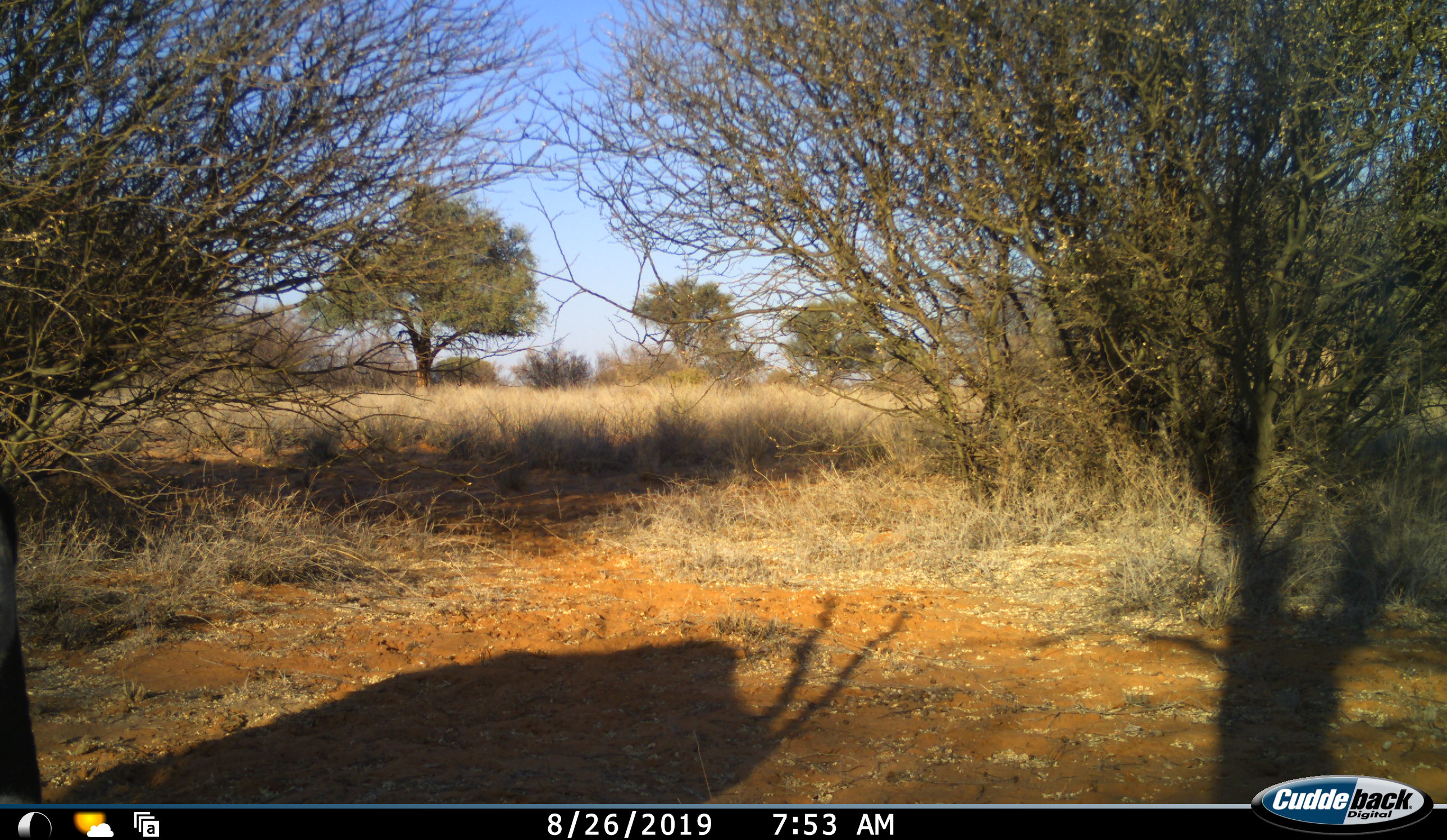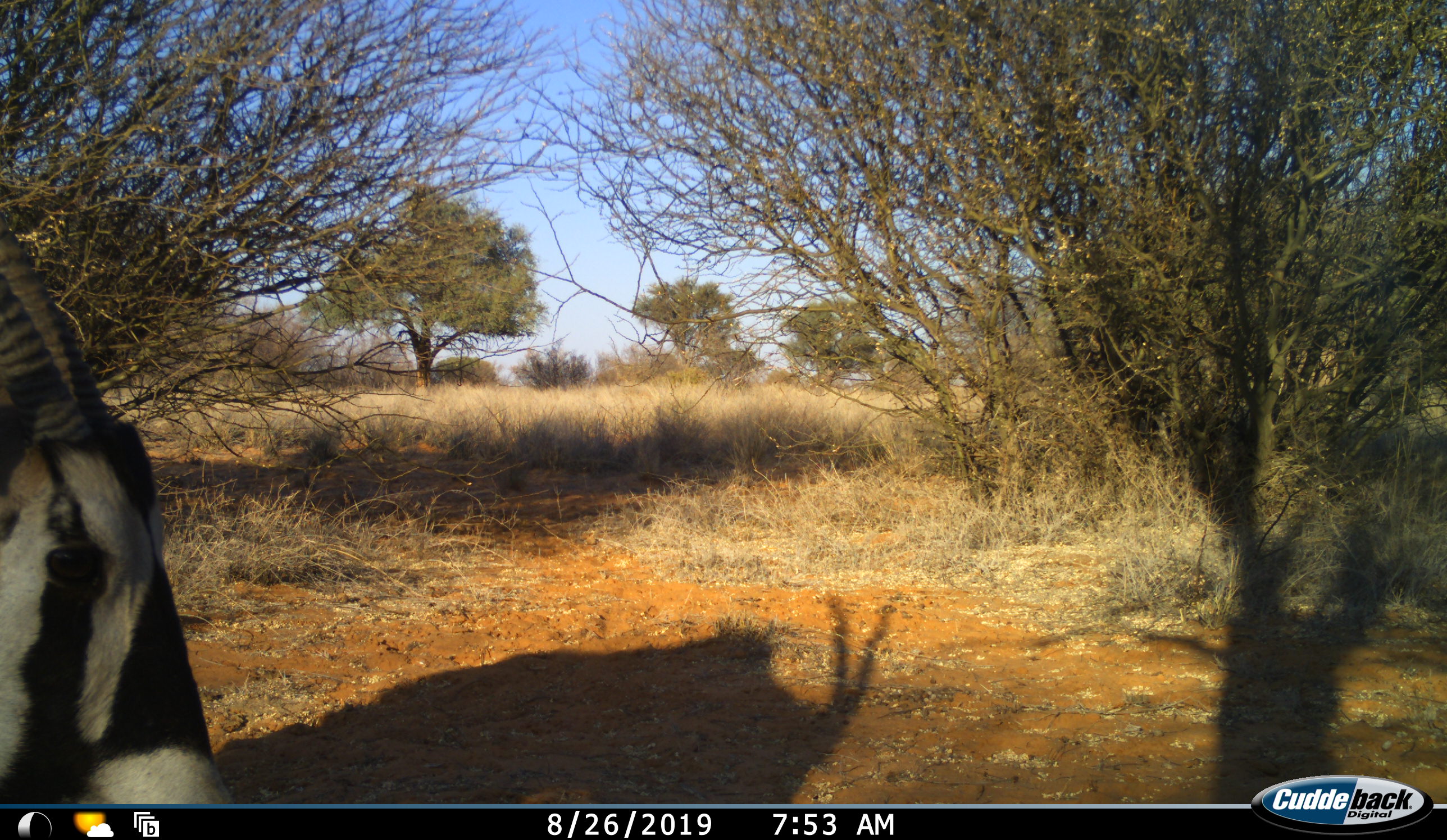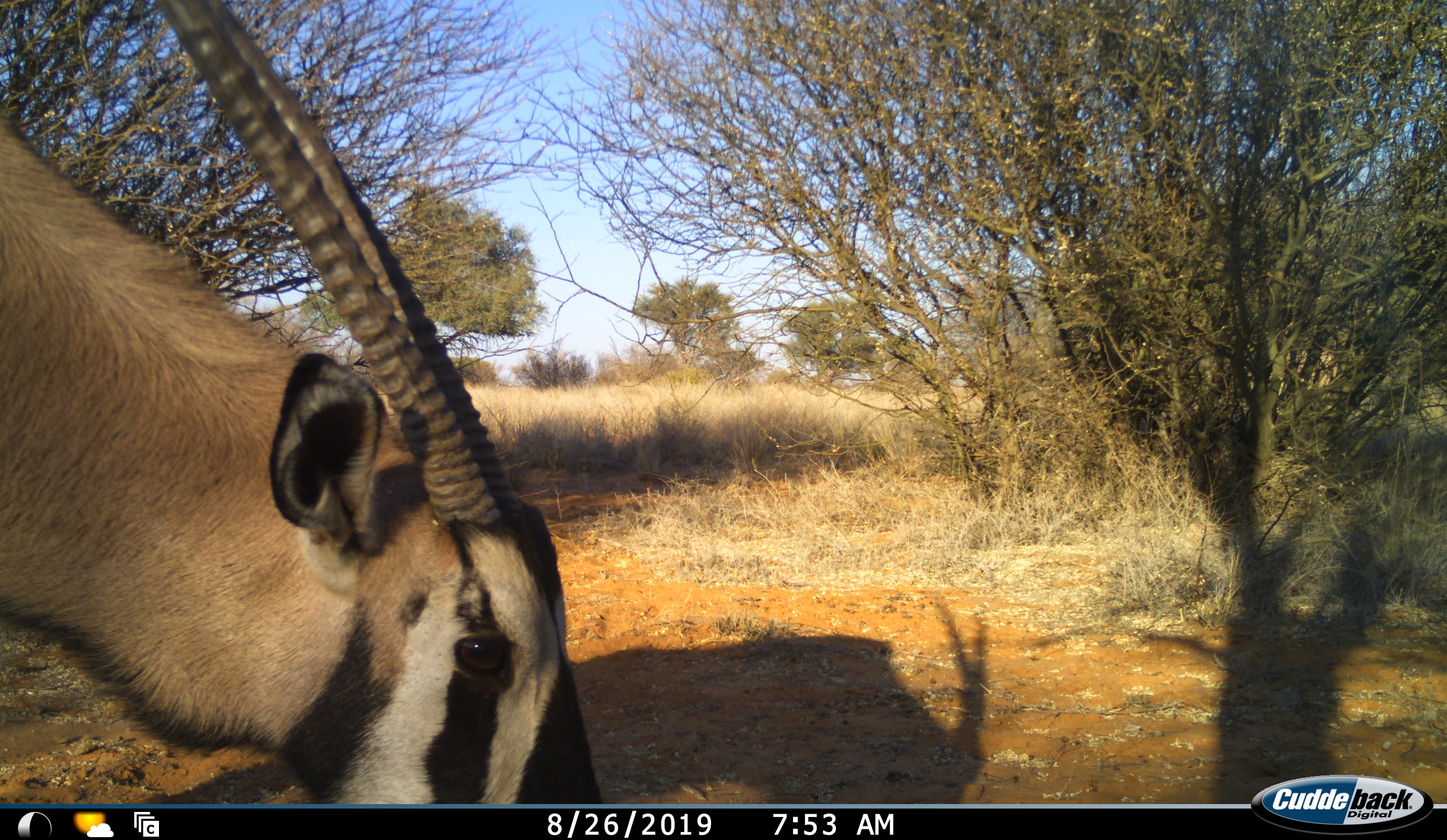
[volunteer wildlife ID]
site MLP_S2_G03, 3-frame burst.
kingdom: Animalia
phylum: Chordata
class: Mammalia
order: Artiodactyla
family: Bovidae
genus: Oryx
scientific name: Oryx gazella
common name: gemsbok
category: oryx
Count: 1.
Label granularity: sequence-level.